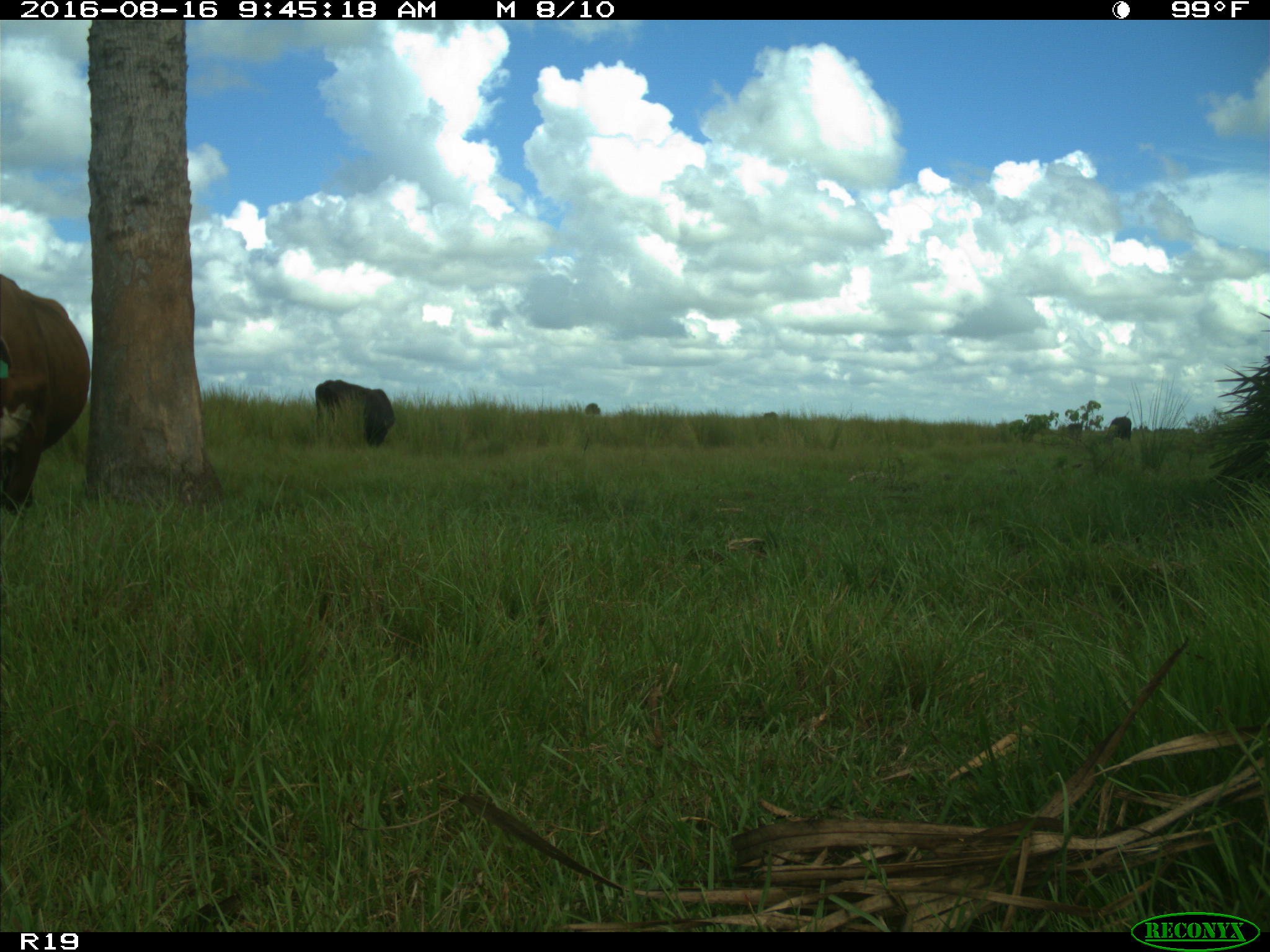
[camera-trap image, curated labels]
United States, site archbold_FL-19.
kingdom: Animalia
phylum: Chordata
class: Mammalia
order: Artiodactyla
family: Bovidae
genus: Bos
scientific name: Bos taurus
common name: domestic cow